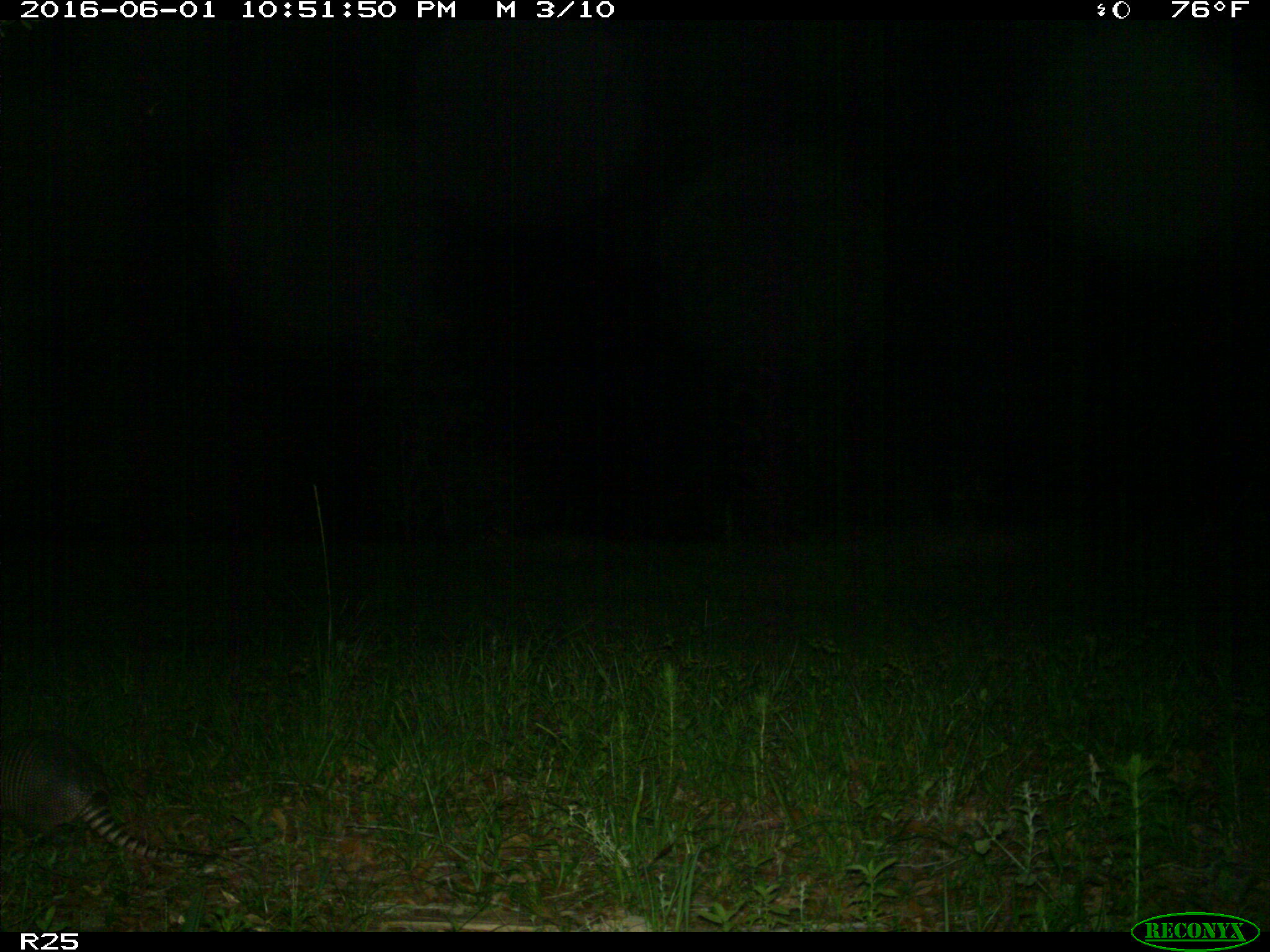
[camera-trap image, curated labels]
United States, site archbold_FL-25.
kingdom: Animalia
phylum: Chordata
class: Mammalia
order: Cingulata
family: Dasypodidae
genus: Dasypus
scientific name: Dasypus novemcinctus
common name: nine-banded armadillo